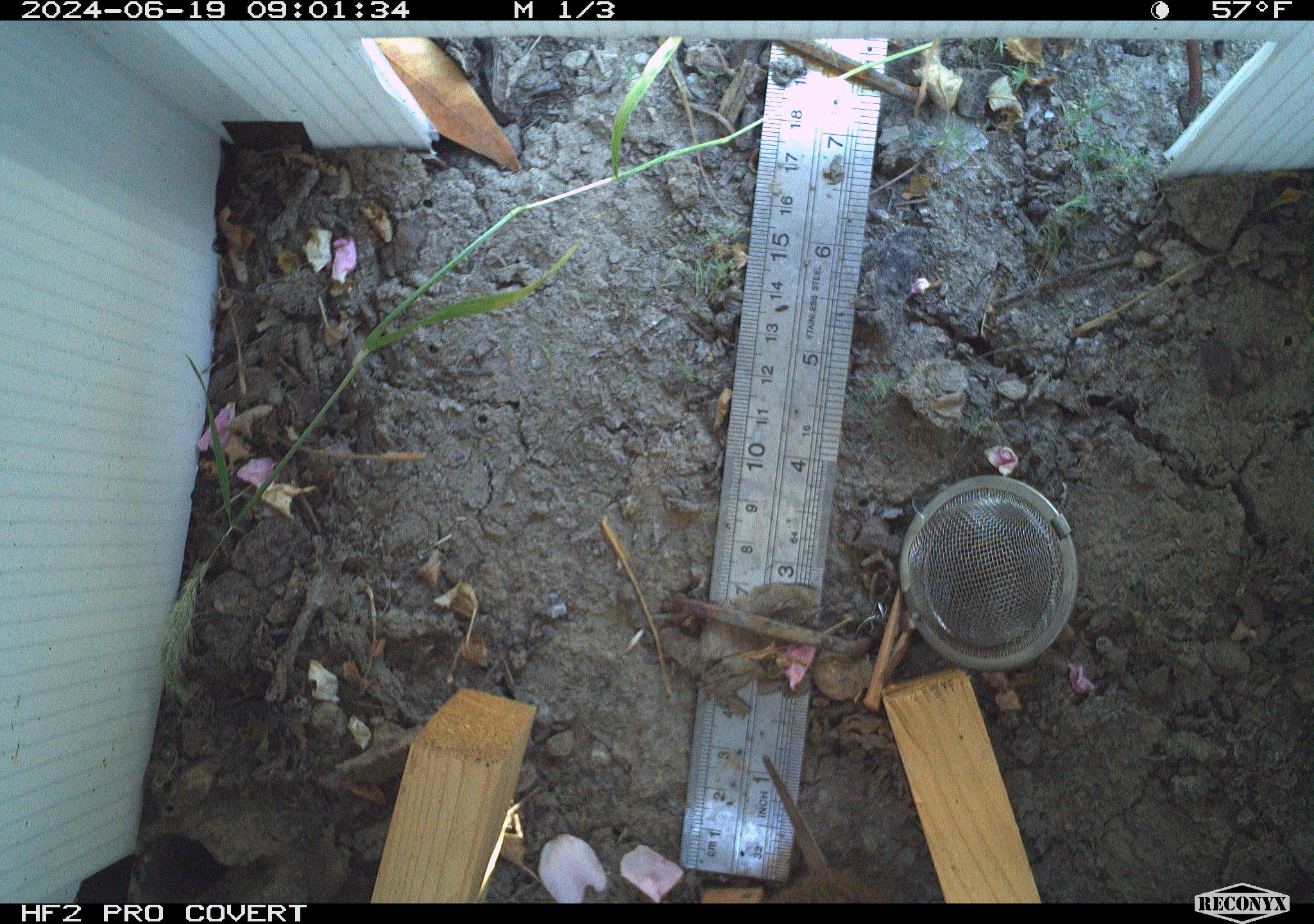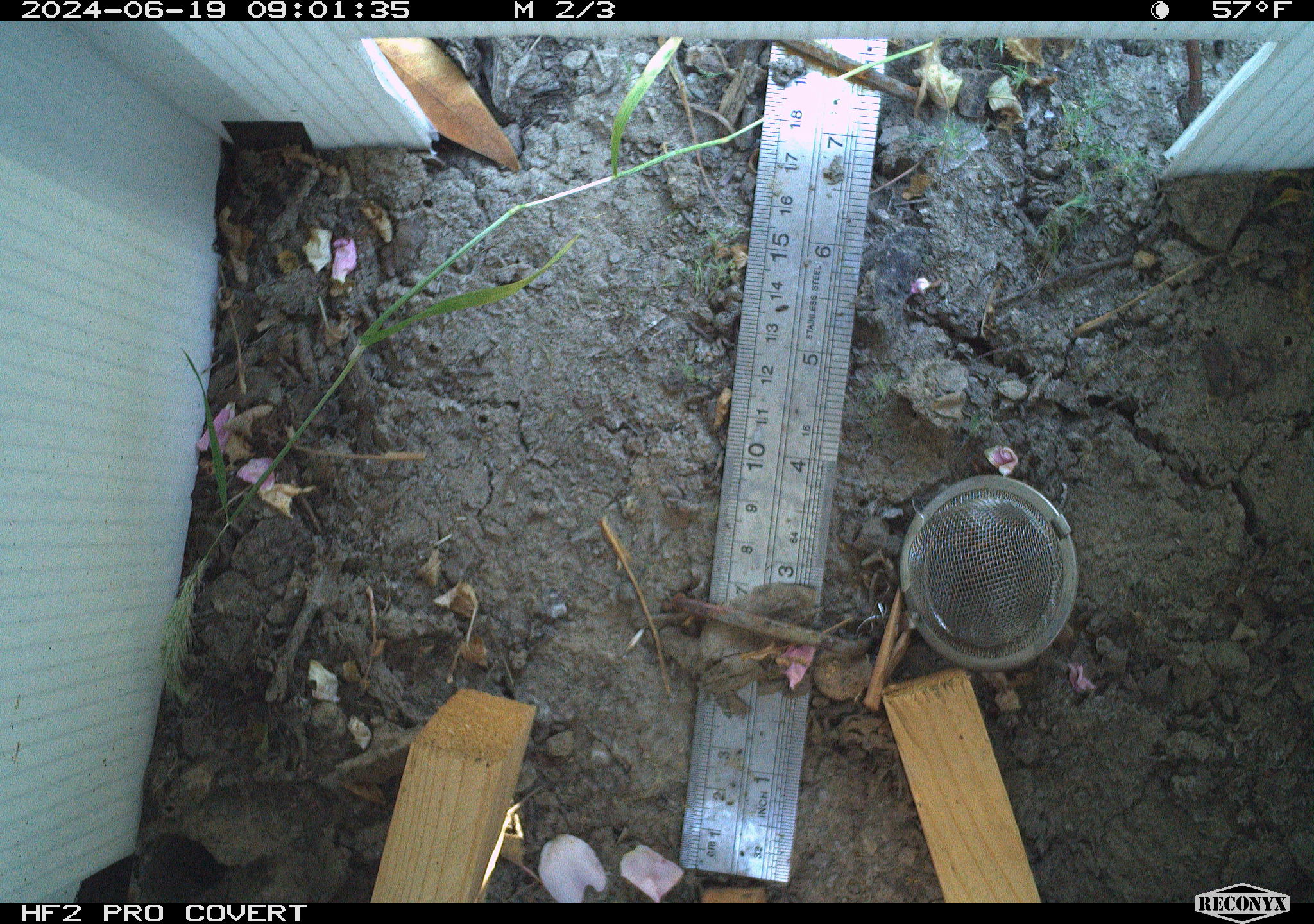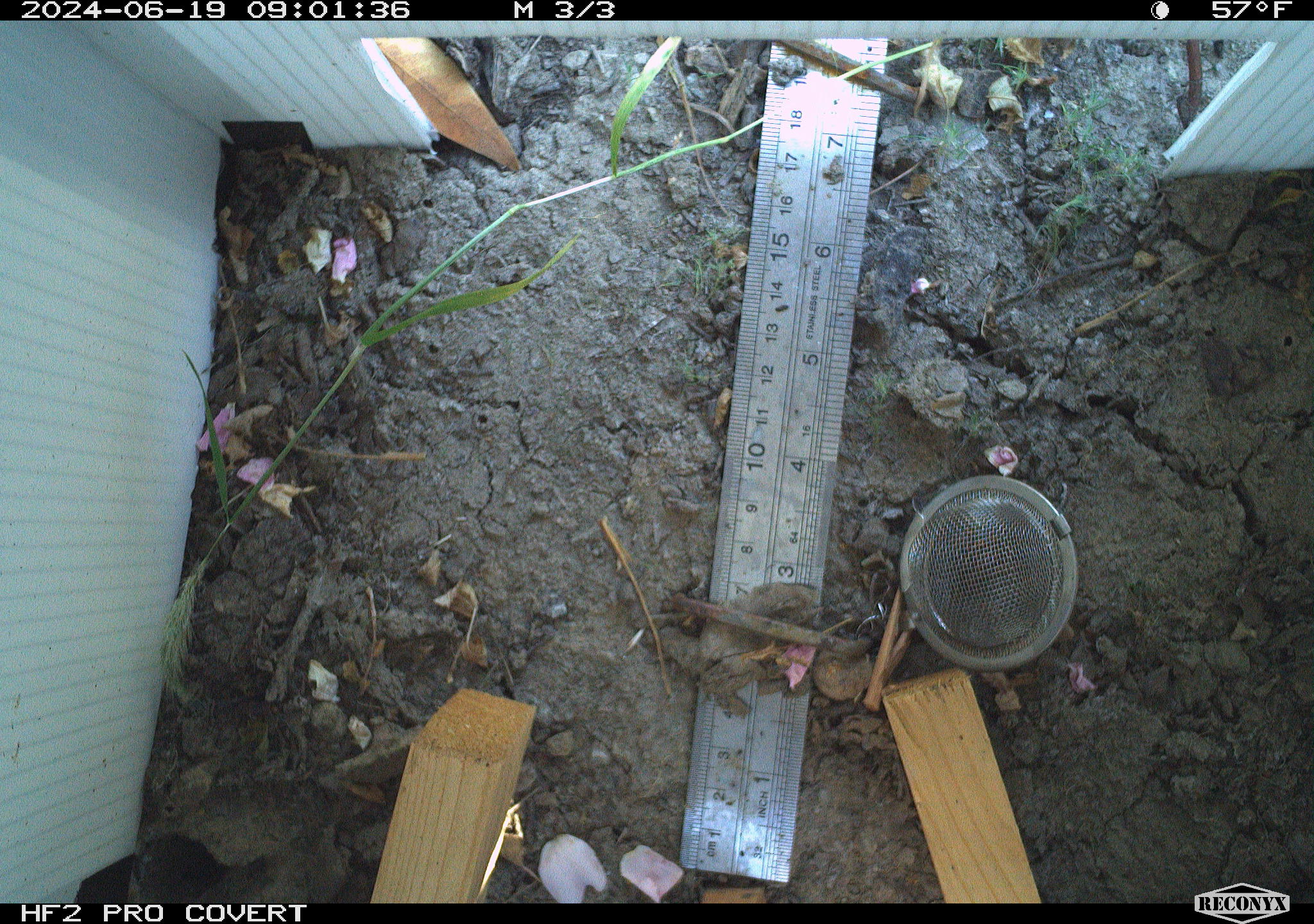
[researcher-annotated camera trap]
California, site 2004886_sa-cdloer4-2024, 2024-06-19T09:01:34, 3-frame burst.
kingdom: Animalia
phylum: Chordata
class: Mammalia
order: Rodentia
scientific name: Rodentia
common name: rodent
Rodent (Rodentia).